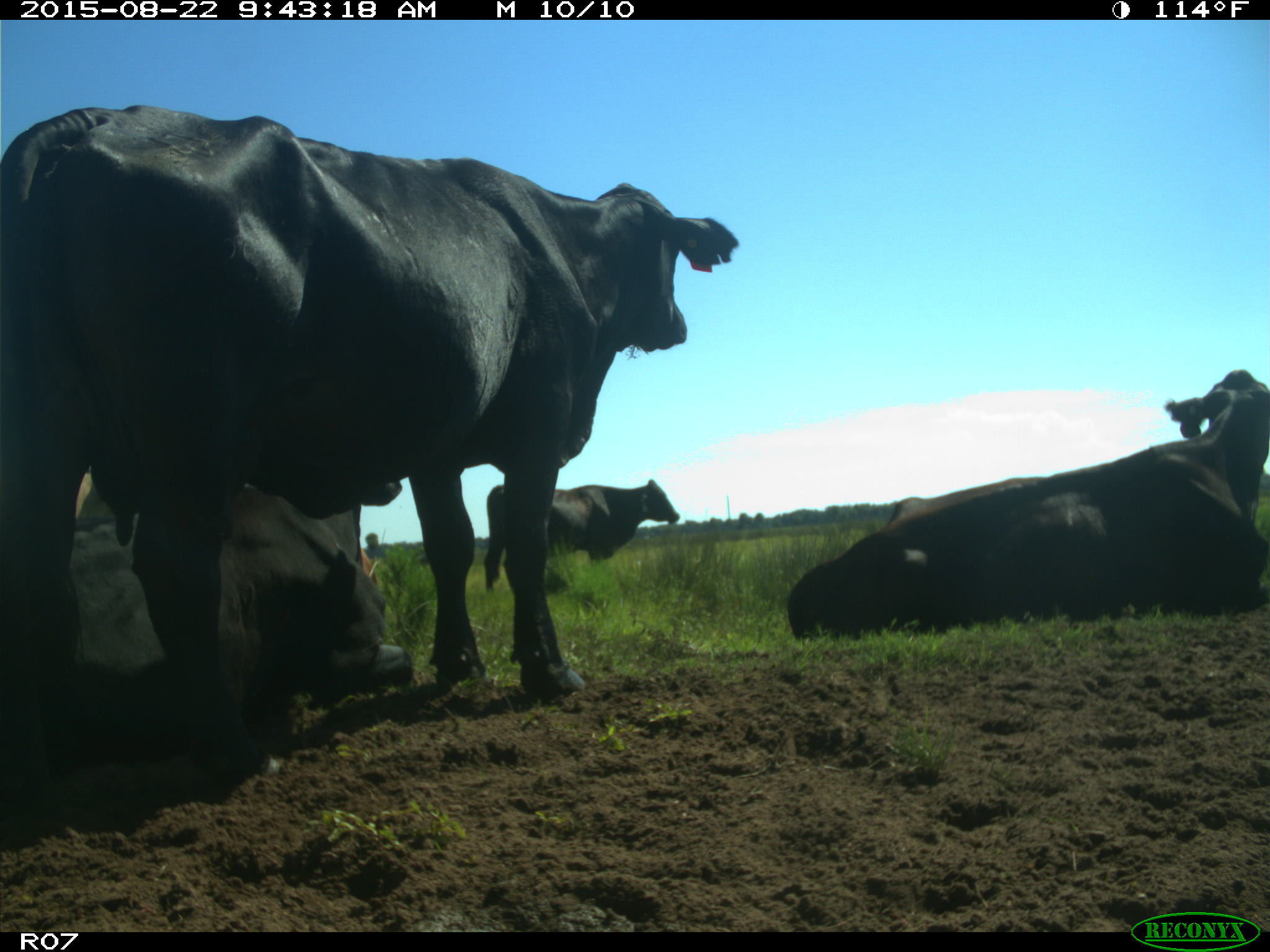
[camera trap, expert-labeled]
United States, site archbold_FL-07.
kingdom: Animalia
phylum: Chordata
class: Mammalia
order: Artiodactyla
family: Bovidae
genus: Bos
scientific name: Bos taurus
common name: domestic cow